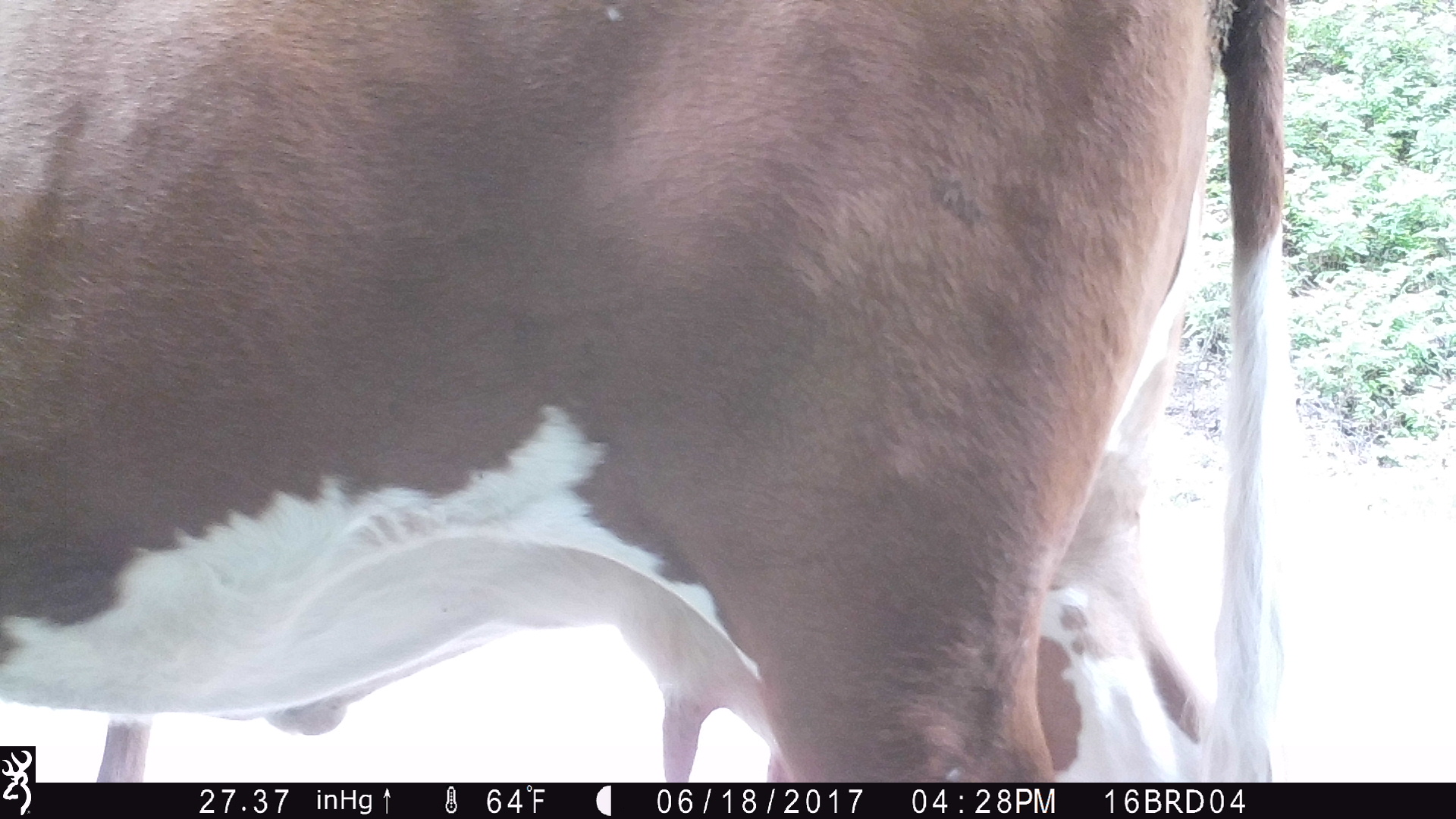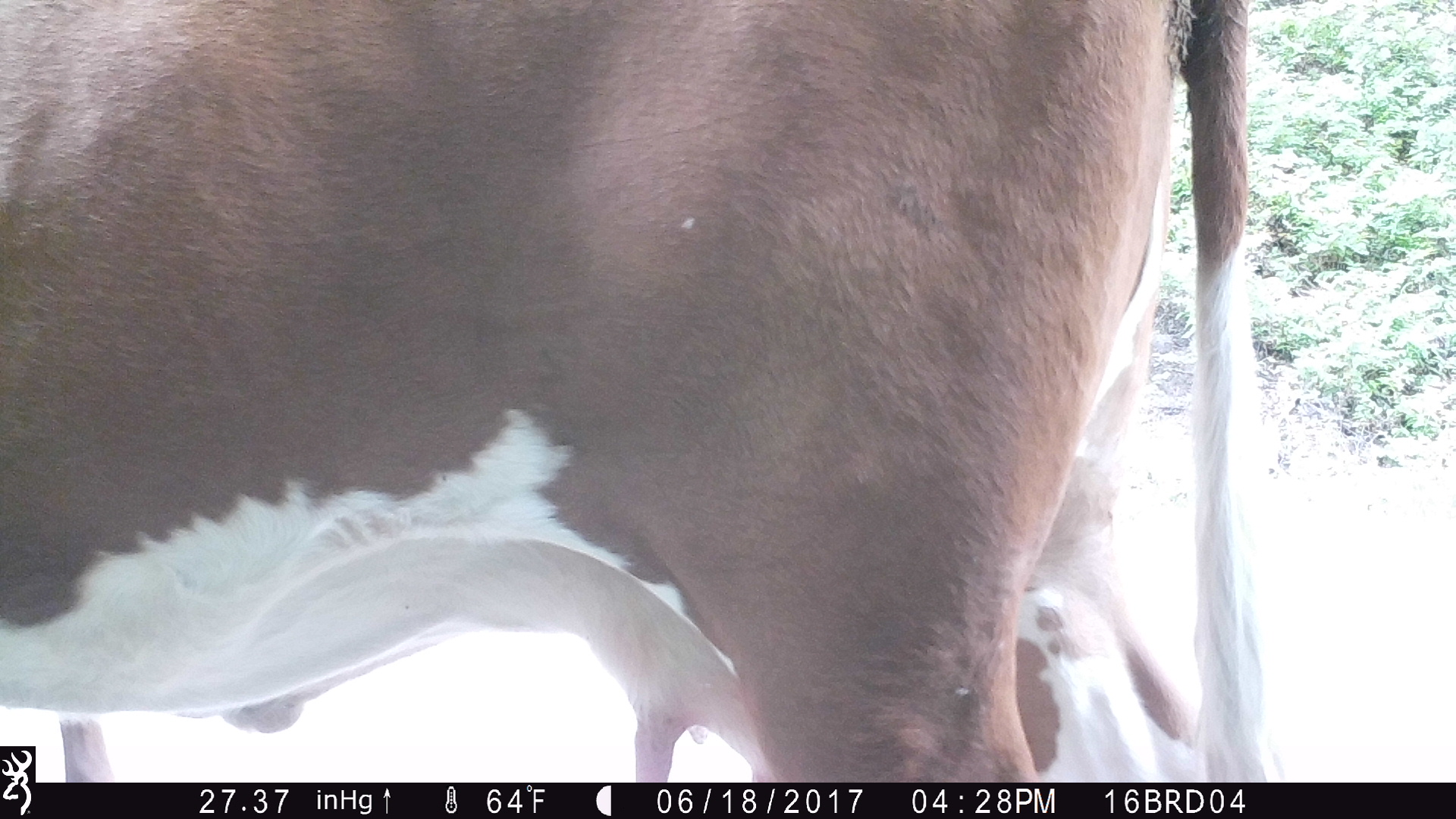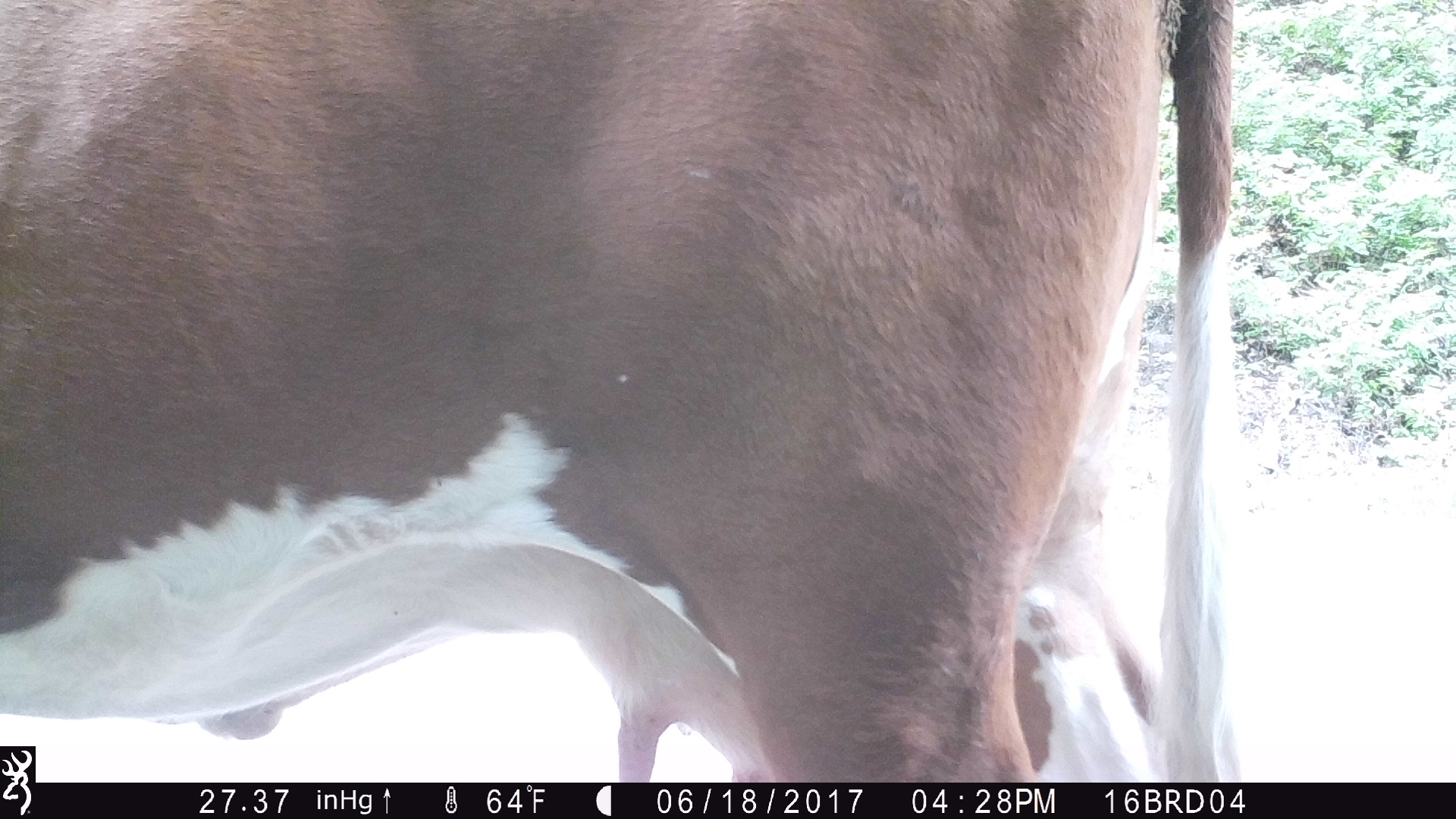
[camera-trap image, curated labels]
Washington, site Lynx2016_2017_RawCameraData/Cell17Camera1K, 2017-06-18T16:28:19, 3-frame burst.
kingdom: Animalia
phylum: Chordata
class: Mammalia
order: Artiodactyla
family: Bovidae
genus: Bos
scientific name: Bos taurus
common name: domestic cattle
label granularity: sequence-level